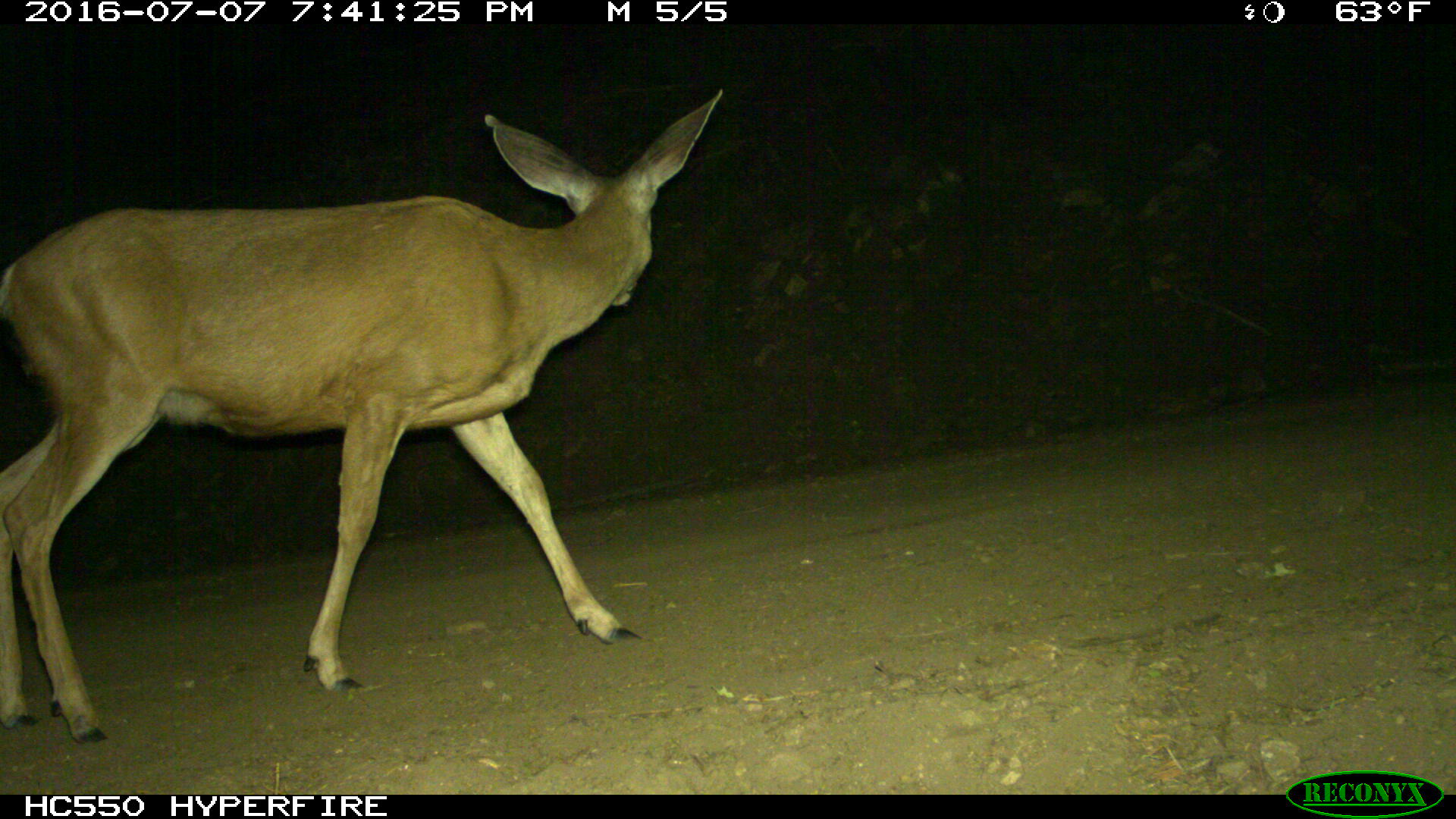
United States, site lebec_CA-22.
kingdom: Animalia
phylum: Chordata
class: Mammalia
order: Artiodactyla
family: Cervidae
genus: Odocoileus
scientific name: Odocoileus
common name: deer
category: unidentified deer